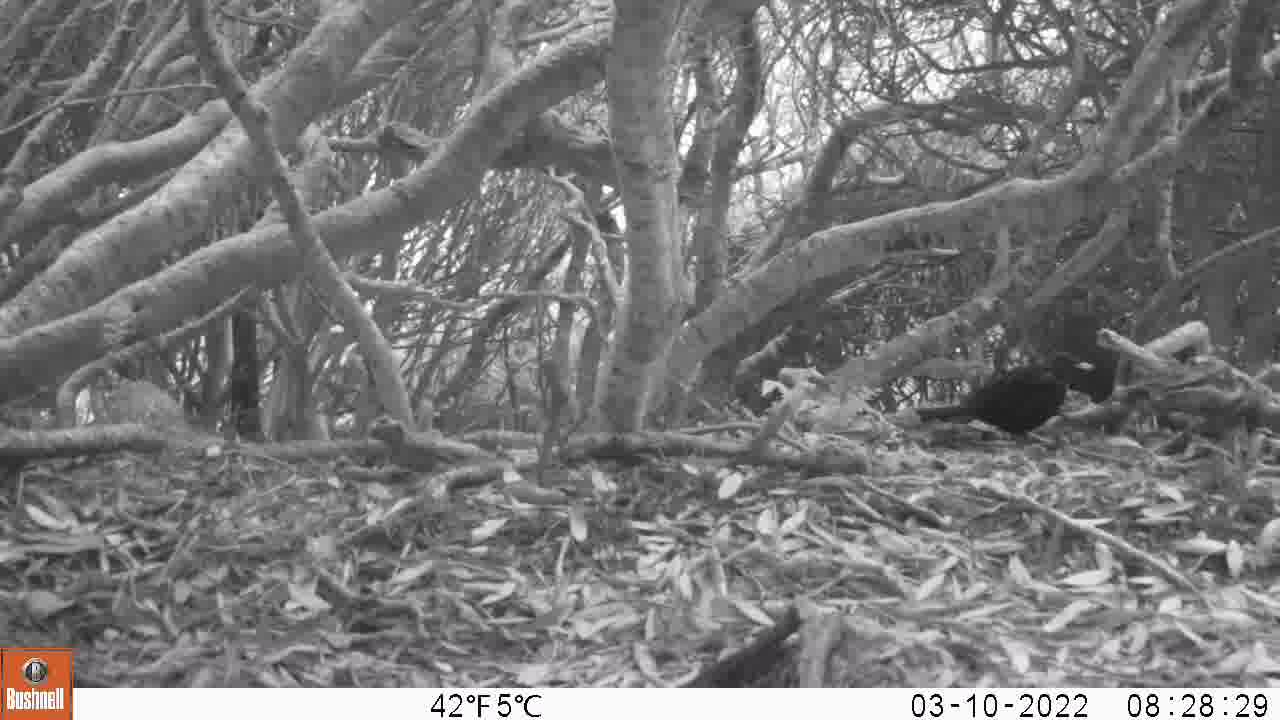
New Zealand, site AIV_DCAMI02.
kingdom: Animalia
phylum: Chordata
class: Aves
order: Passeriformes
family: Turdidae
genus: Turdus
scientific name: Turdus merula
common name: eurasian blackbird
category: blackbird